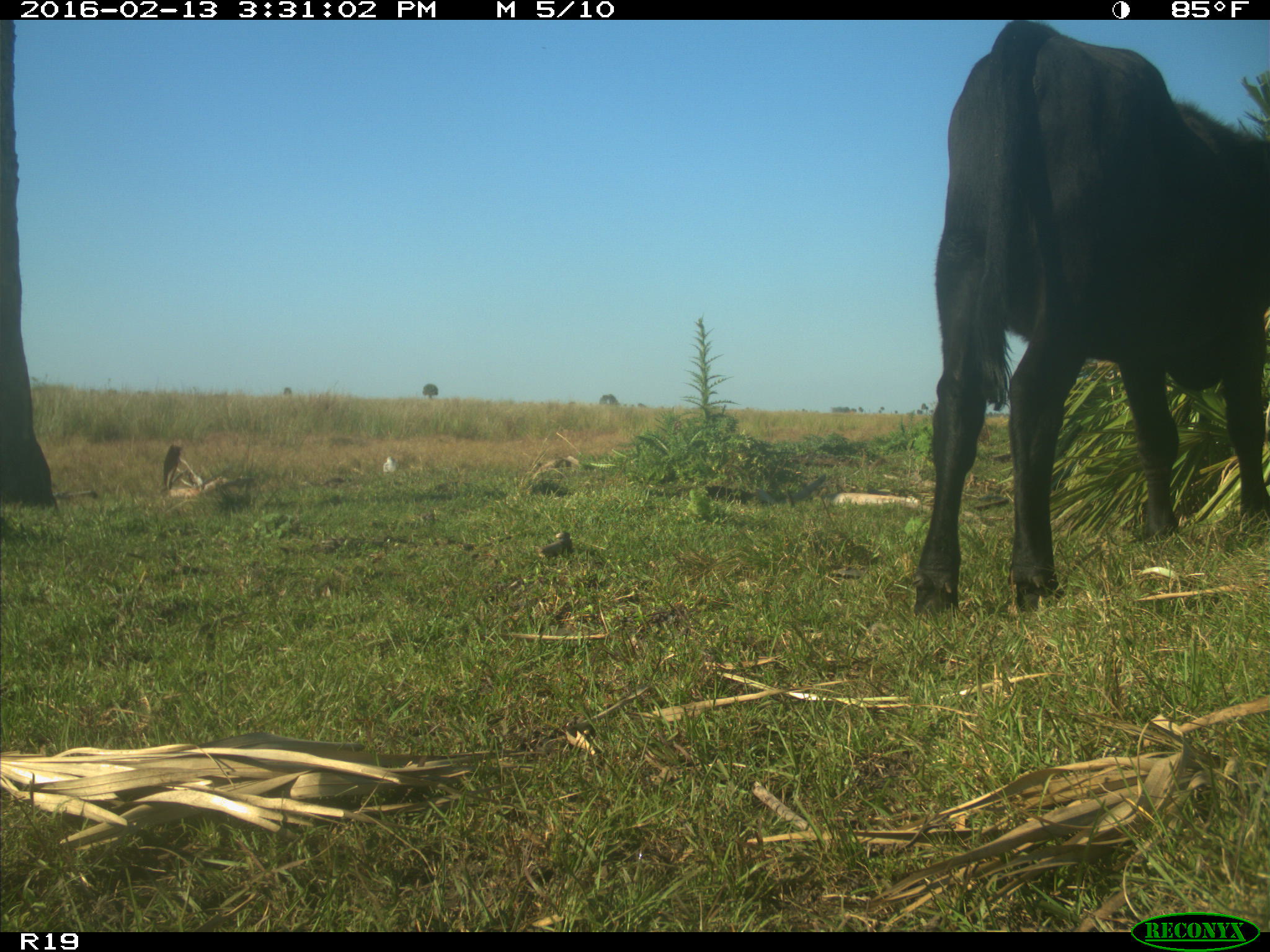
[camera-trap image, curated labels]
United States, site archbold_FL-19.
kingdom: Animalia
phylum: Chordata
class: Mammalia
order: Artiodactyla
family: Bovidae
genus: Bos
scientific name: Bos taurus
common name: domestic cow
Bos taurus (domestic cow).